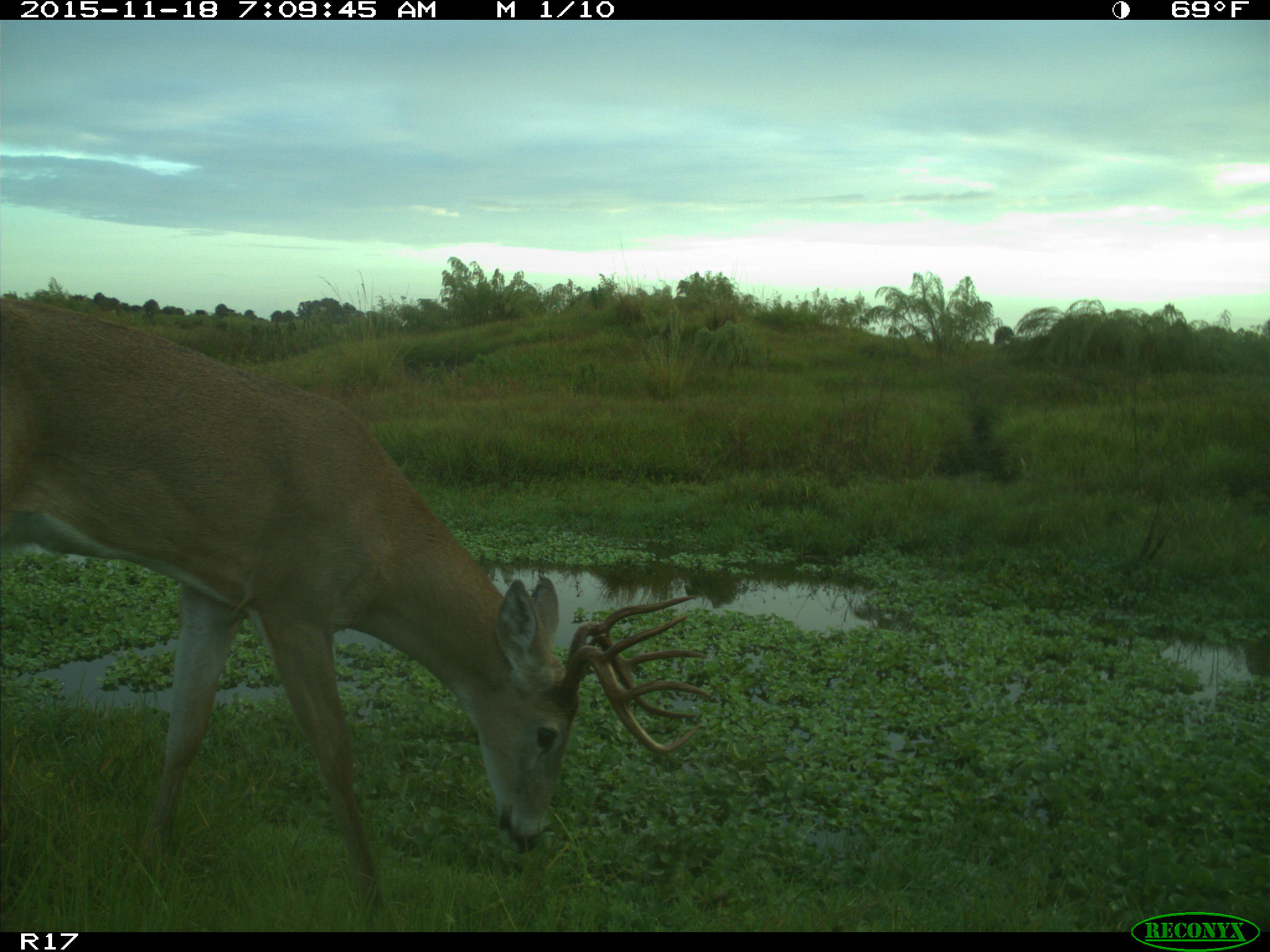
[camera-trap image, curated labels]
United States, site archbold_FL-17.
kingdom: Animalia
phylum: Chordata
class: Mammalia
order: Artiodactyla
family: Cervidae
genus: Odocoileus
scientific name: Odocoileus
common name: deer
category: unidentified deer